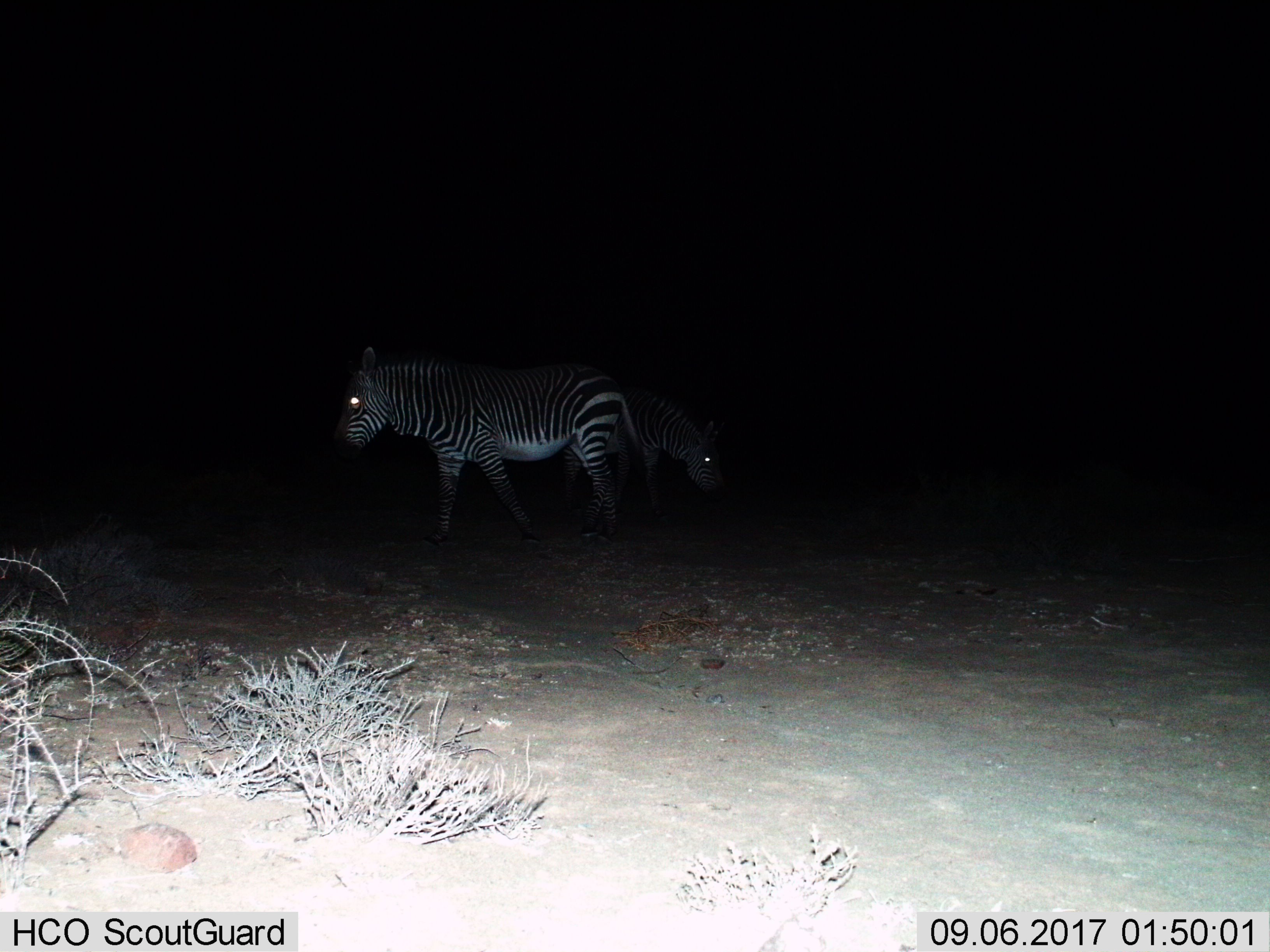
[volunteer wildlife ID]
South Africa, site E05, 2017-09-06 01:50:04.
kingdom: Animalia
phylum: Chordata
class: Mammalia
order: Perissodactyla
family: Equidae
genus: Equus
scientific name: Equus zebra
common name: mountain zebra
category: zebramountain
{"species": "zebramountain (mountain zebra) (Equus zebra)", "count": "2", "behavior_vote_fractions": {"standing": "78%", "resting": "0%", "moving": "67%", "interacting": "0%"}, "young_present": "0%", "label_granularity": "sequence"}